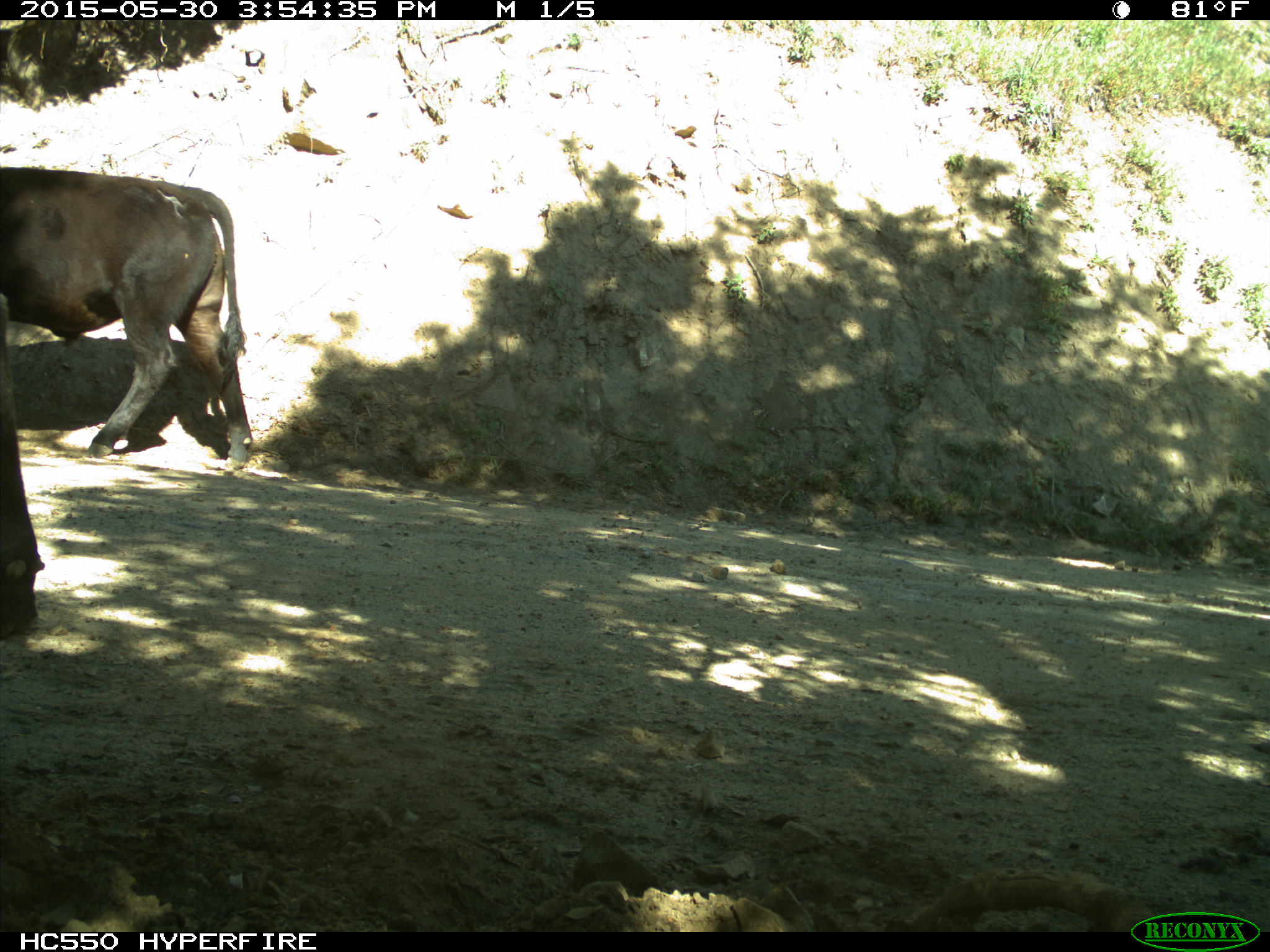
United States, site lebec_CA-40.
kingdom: Animalia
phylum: Chordata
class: Mammalia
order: Artiodactyla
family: Bovidae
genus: Bos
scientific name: Bos taurus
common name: domestic cow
Bos taurus (domestic cow).